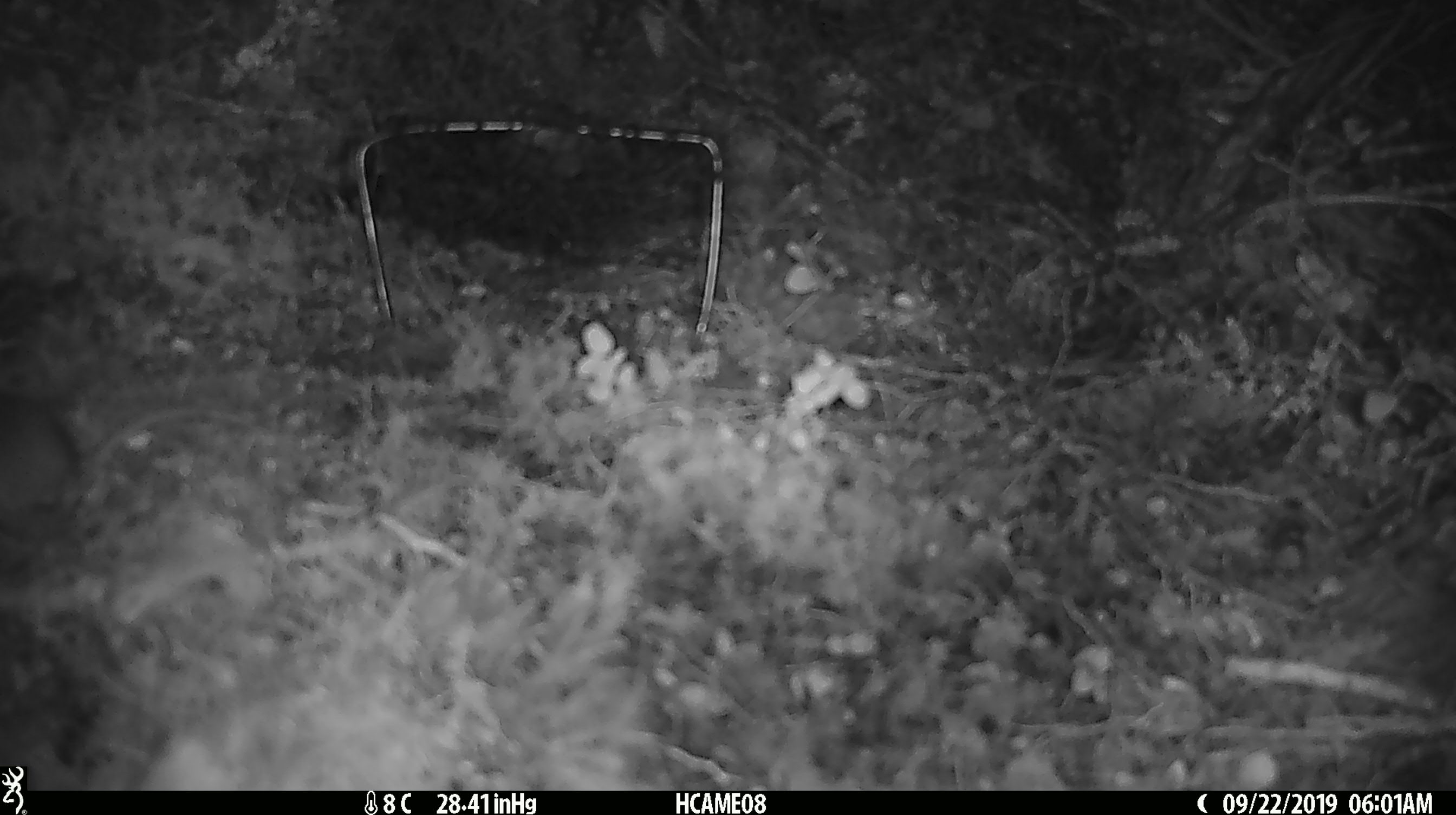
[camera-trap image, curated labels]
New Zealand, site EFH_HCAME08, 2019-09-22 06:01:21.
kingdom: Animalia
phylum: Chordata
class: Mammalia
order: Rodentia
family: Muridae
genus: Mus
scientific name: Mus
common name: mouse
Mouse (Mus).